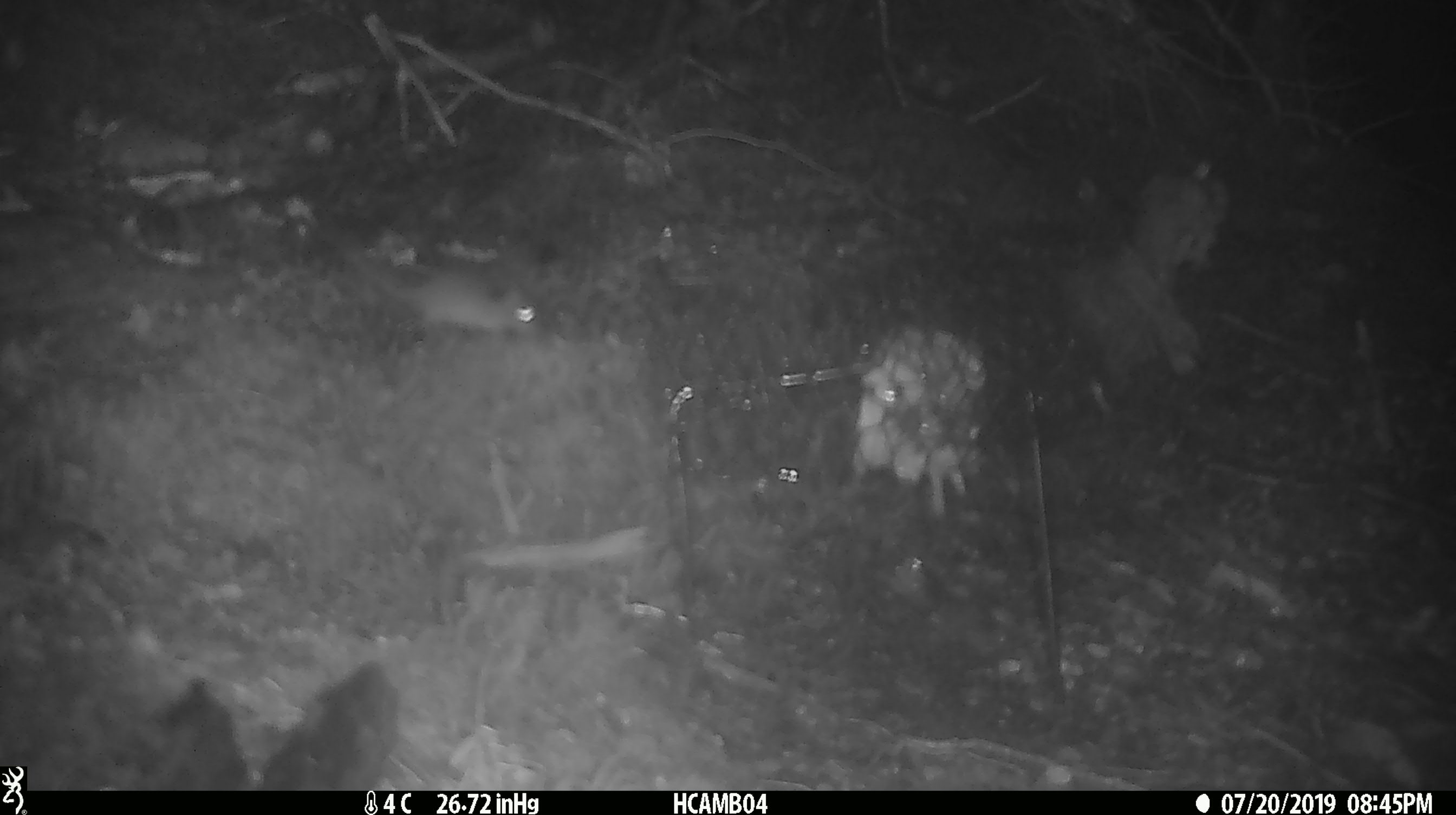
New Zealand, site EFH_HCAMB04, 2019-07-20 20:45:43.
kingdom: Animalia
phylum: Chordata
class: Mammalia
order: Rodentia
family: Muridae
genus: Mus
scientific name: Mus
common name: mouse